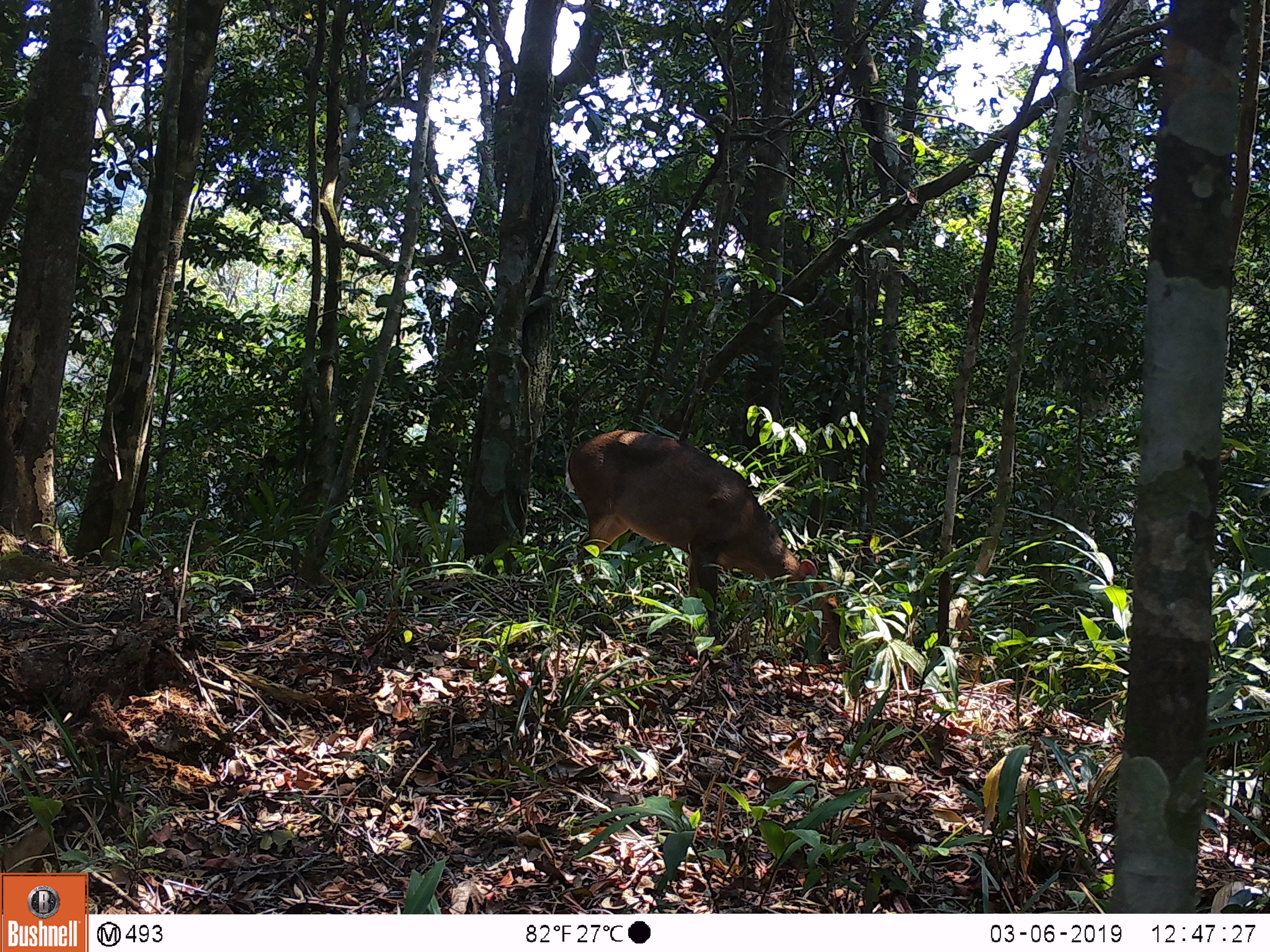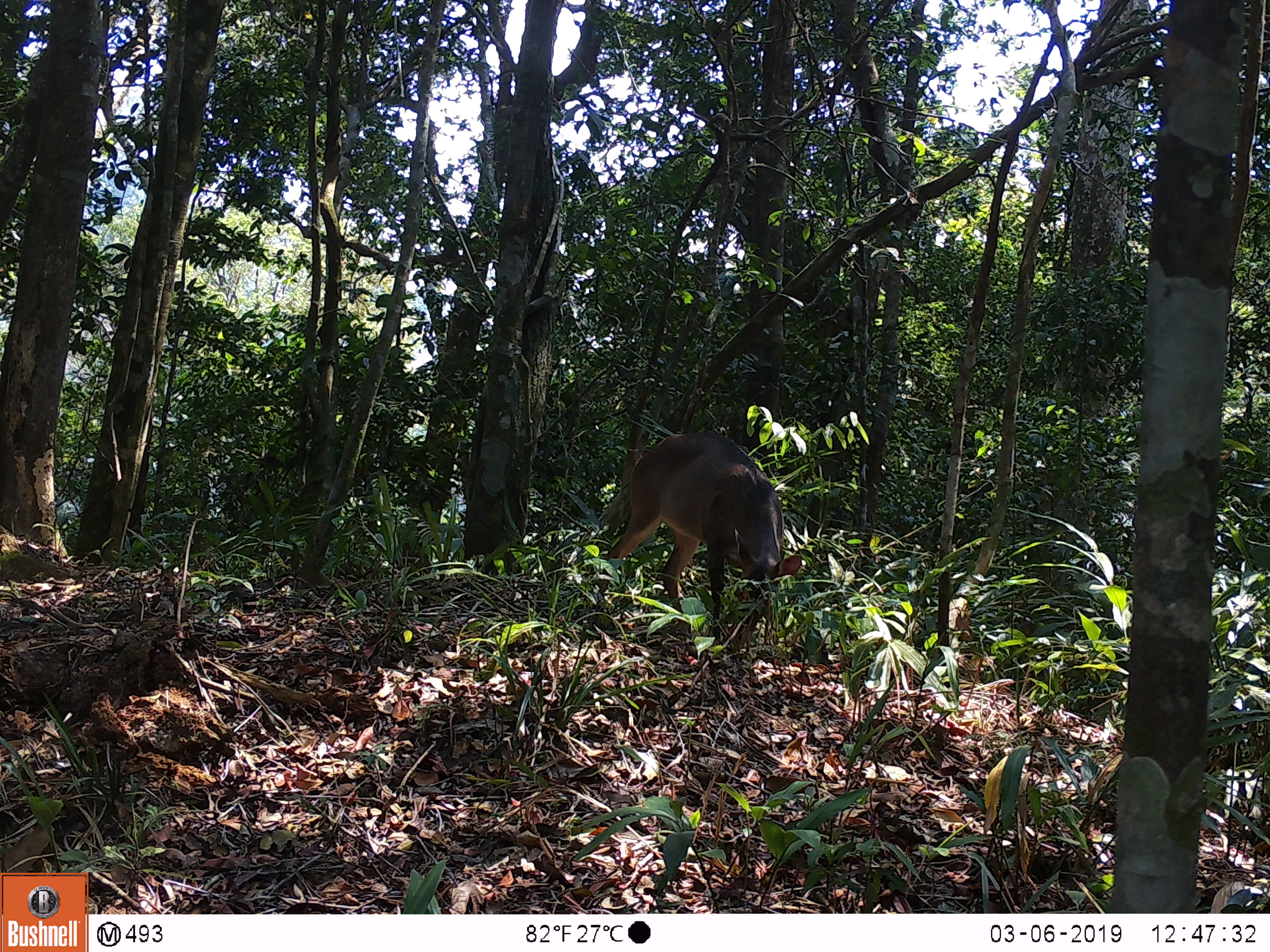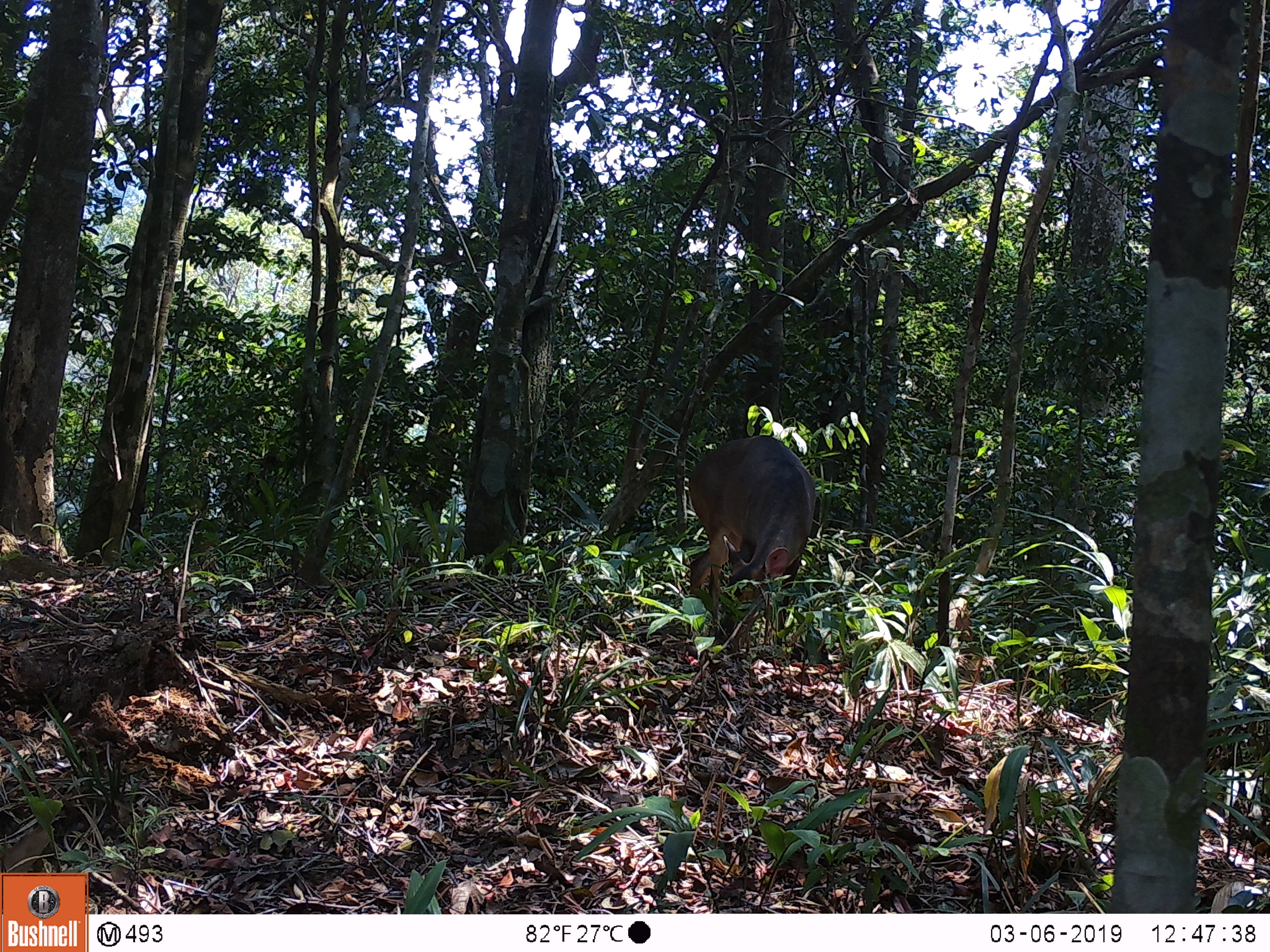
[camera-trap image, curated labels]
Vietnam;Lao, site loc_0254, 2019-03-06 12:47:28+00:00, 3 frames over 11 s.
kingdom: Animalia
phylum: Chordata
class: Mammalia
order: Artiodactyla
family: Cervidae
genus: Muntiacus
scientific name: Muntiacus vuquangensis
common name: large-antlered muntjac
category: large antlered muntjac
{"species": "large antlered muntjac (large-antlered muntjac) (Muntiacus vuquangensis)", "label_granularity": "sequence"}